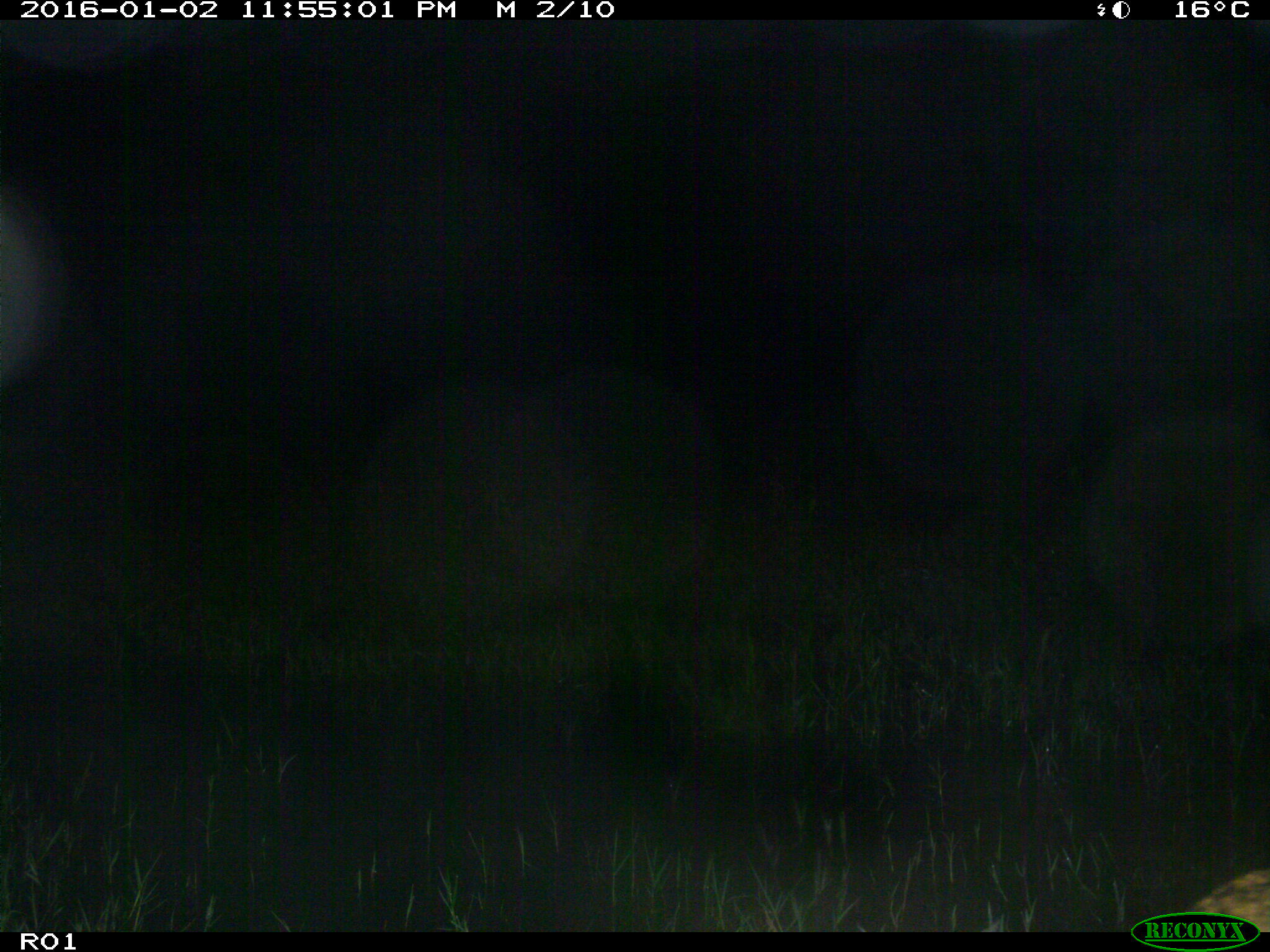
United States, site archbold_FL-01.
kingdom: Animalia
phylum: Chordata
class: Mammalia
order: Carnivora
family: Felidae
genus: Lynx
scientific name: Lynx rufus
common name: bobcat